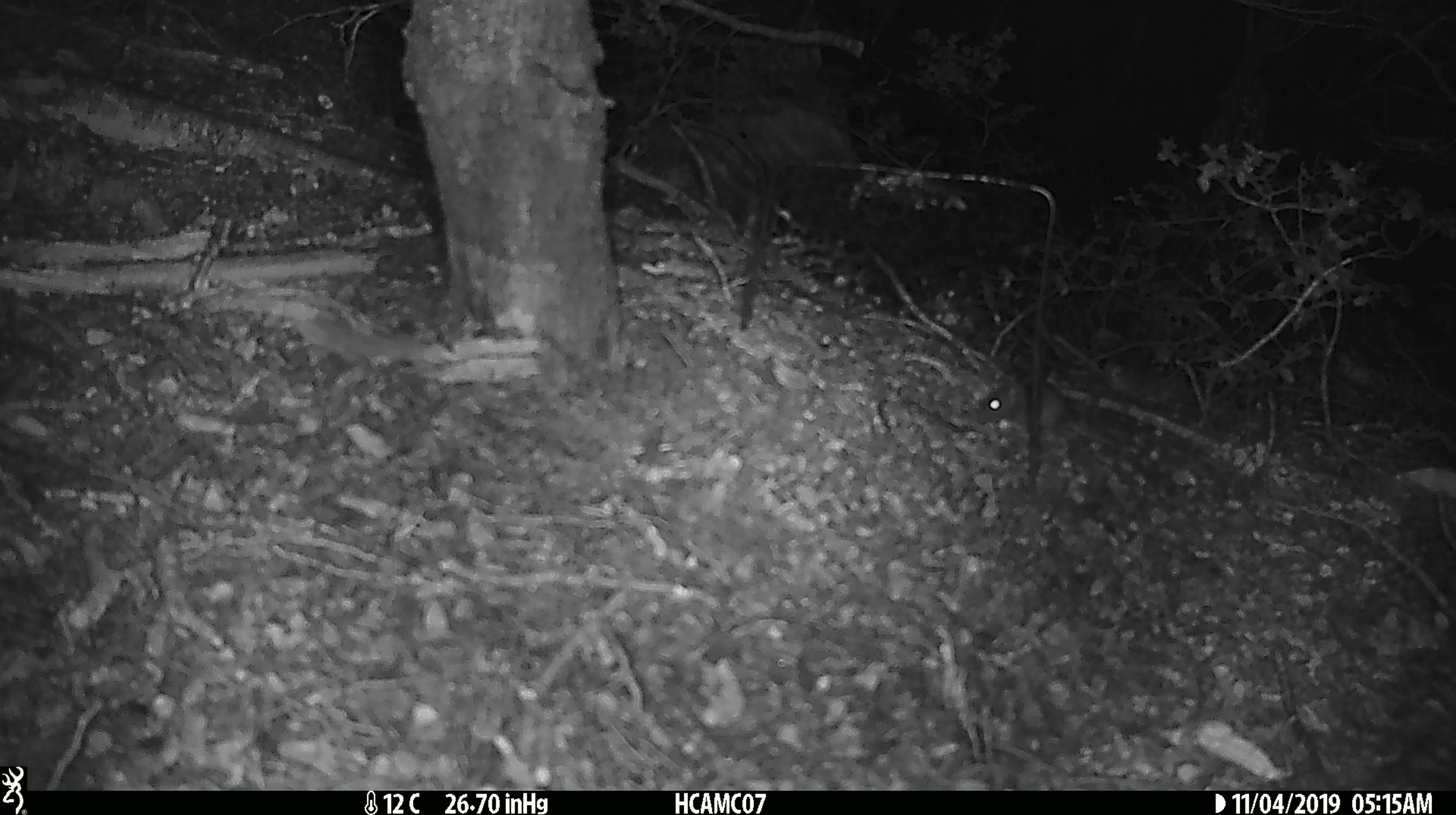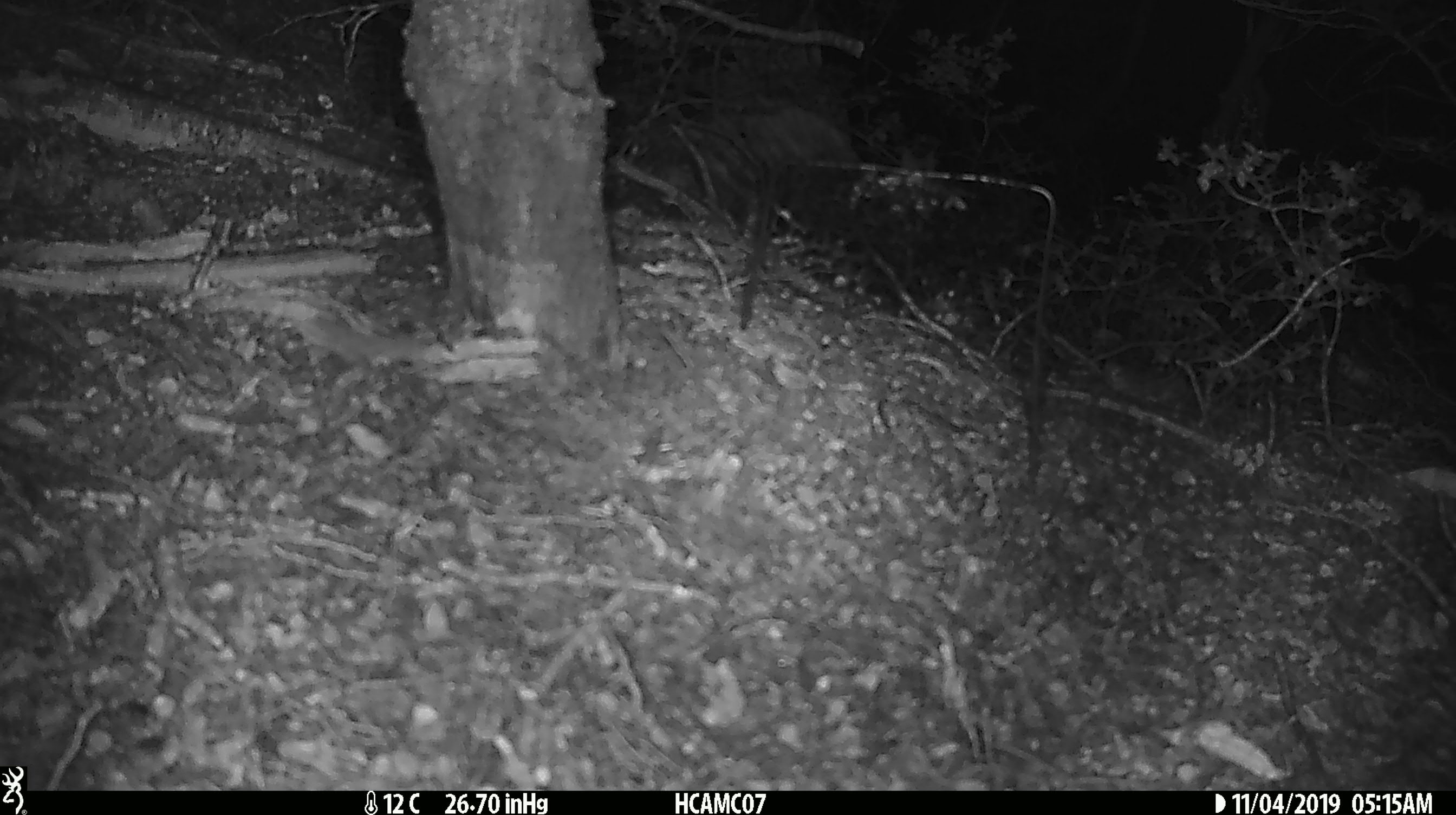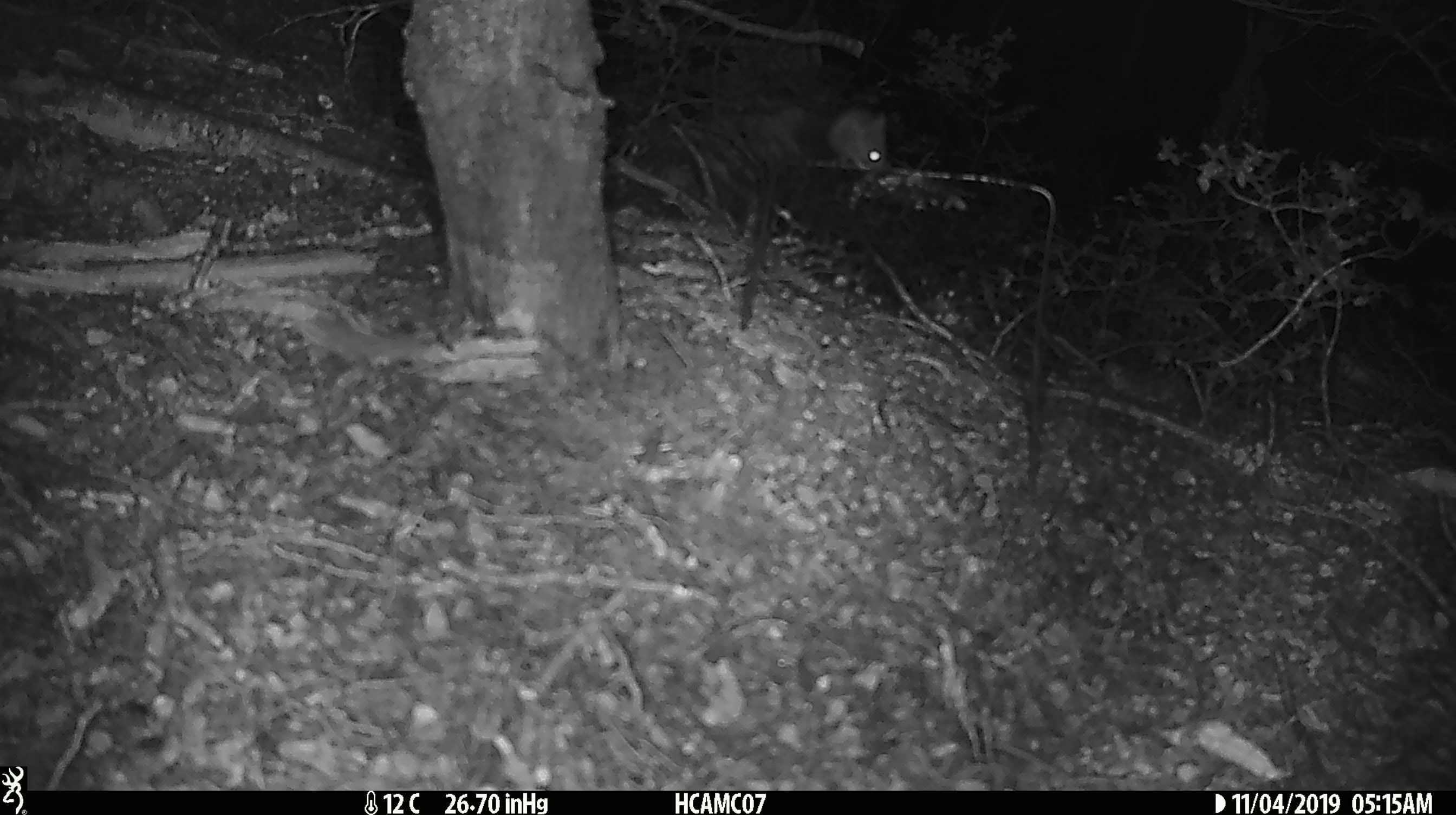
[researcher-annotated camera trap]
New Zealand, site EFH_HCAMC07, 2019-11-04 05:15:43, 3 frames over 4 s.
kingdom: Animalia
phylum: Chordata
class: Mammalia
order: Rodentia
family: Muridae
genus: Mus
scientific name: Mus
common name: mouse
Mouse (Mus).